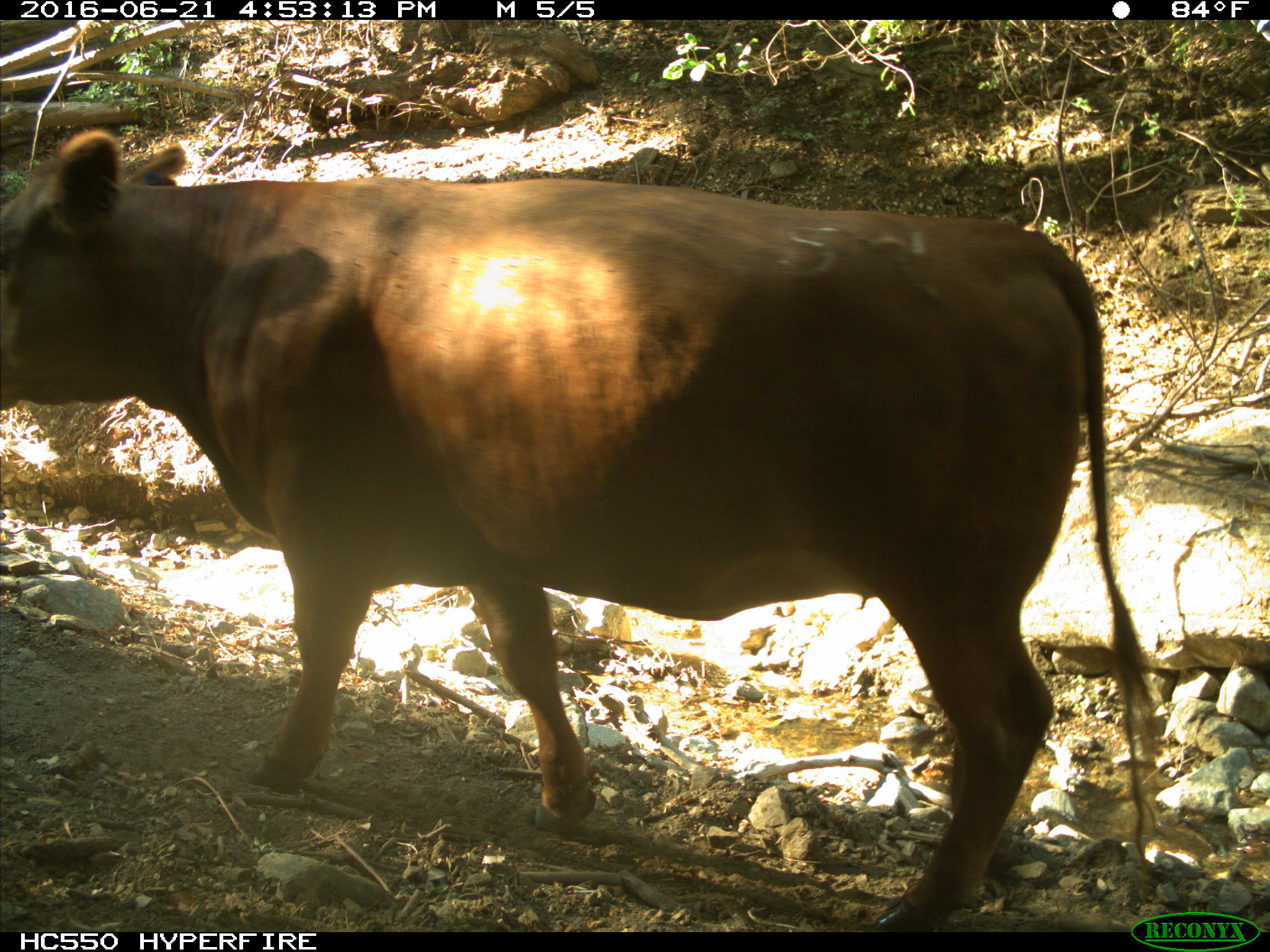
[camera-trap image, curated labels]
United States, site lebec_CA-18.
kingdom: Animalia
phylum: Chordata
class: Mammalia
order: Artiodactyla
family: Bovidae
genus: Bos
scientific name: Bos taurus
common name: domestic cow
Bos taurus (domestic cow).